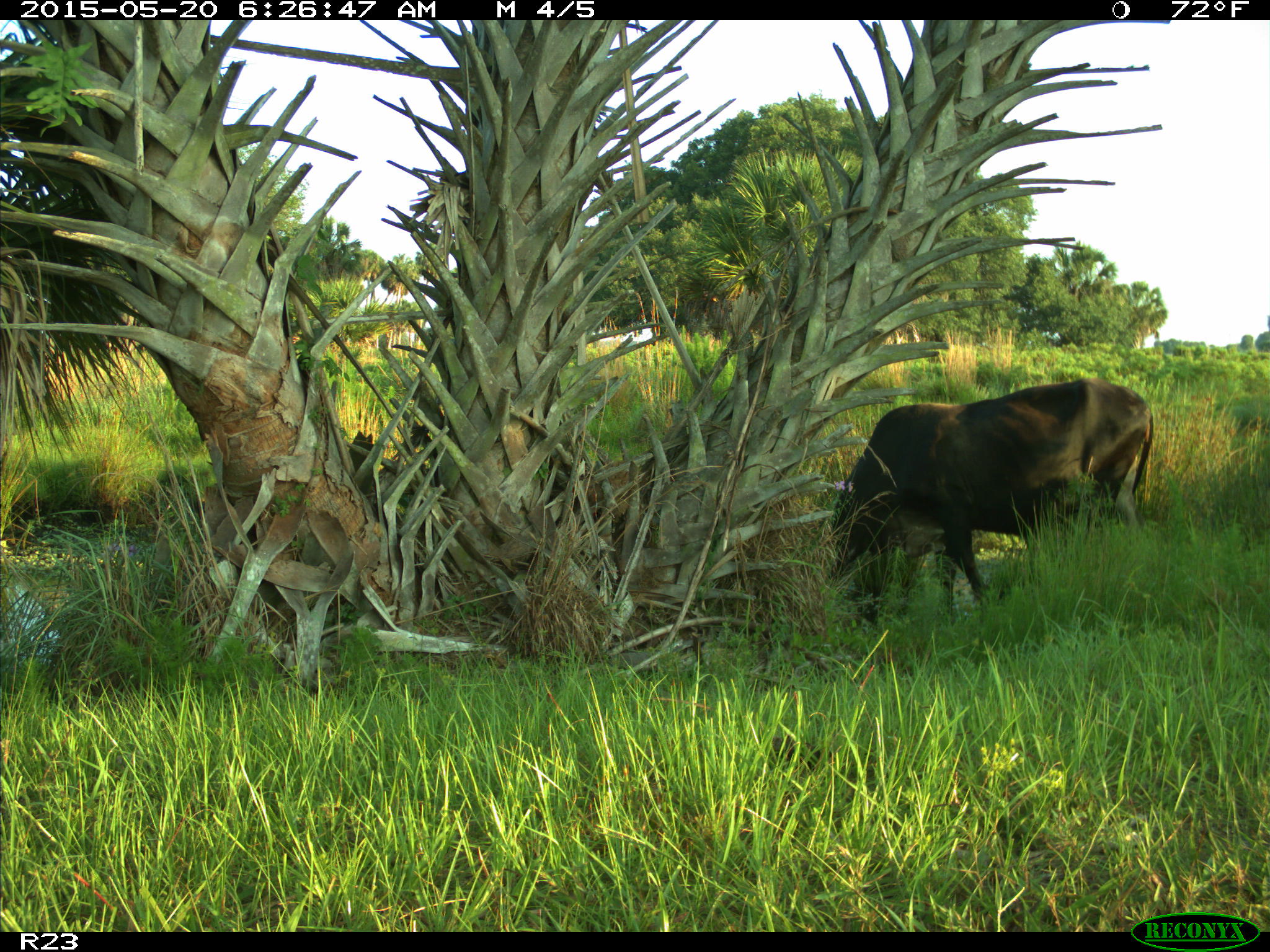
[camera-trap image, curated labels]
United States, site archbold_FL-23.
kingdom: Animalia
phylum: Chordata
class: Mammalia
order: Artiodactyla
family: Bovidae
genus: Bos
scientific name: Bos taurus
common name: domestic cow